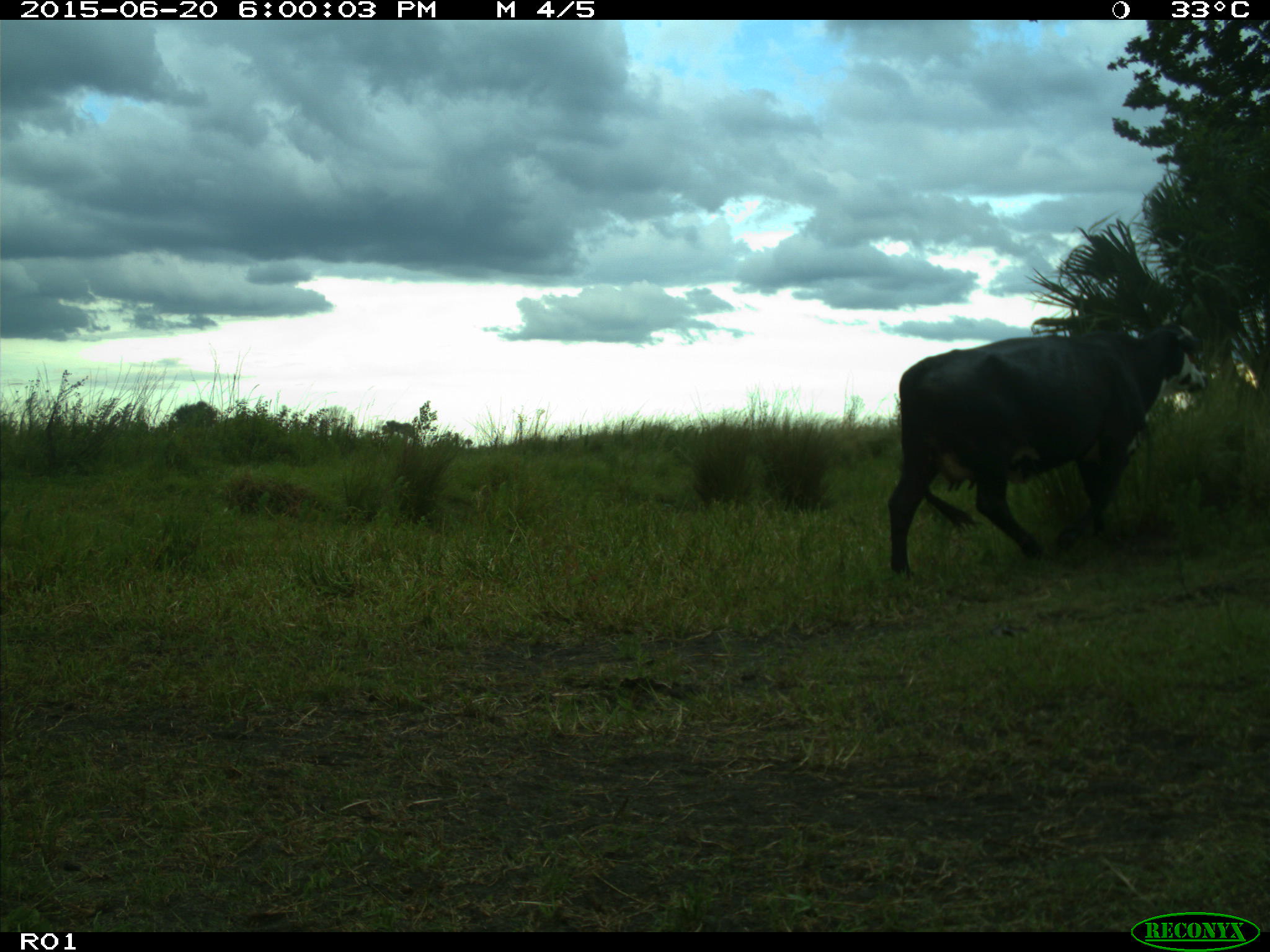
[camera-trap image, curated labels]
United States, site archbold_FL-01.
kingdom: Animalia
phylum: Chordata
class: Mammalia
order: Artiodactyla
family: Bovidae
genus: Bos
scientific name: Bos taurus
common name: domestic cow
Bos taurus (domestic cow).